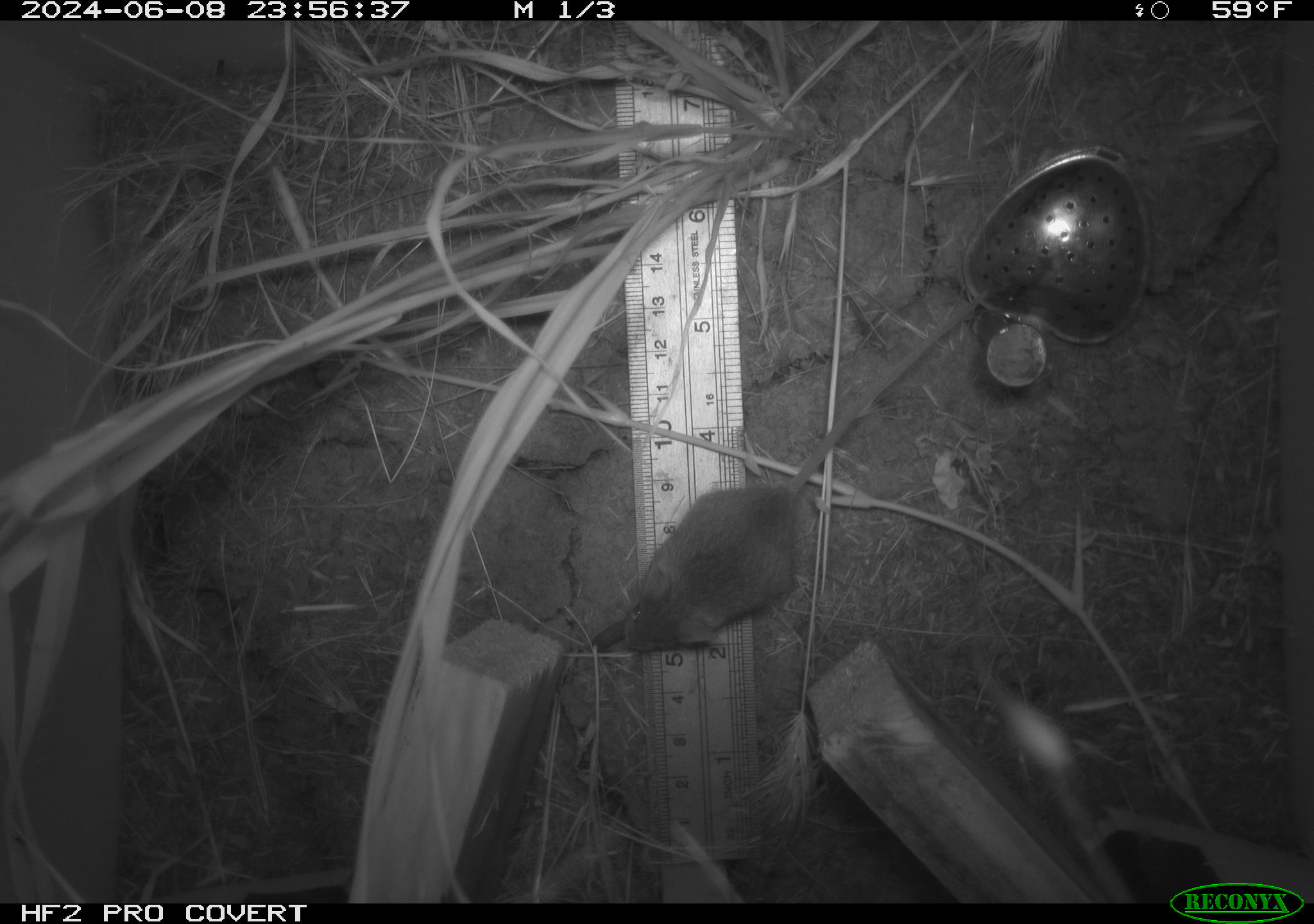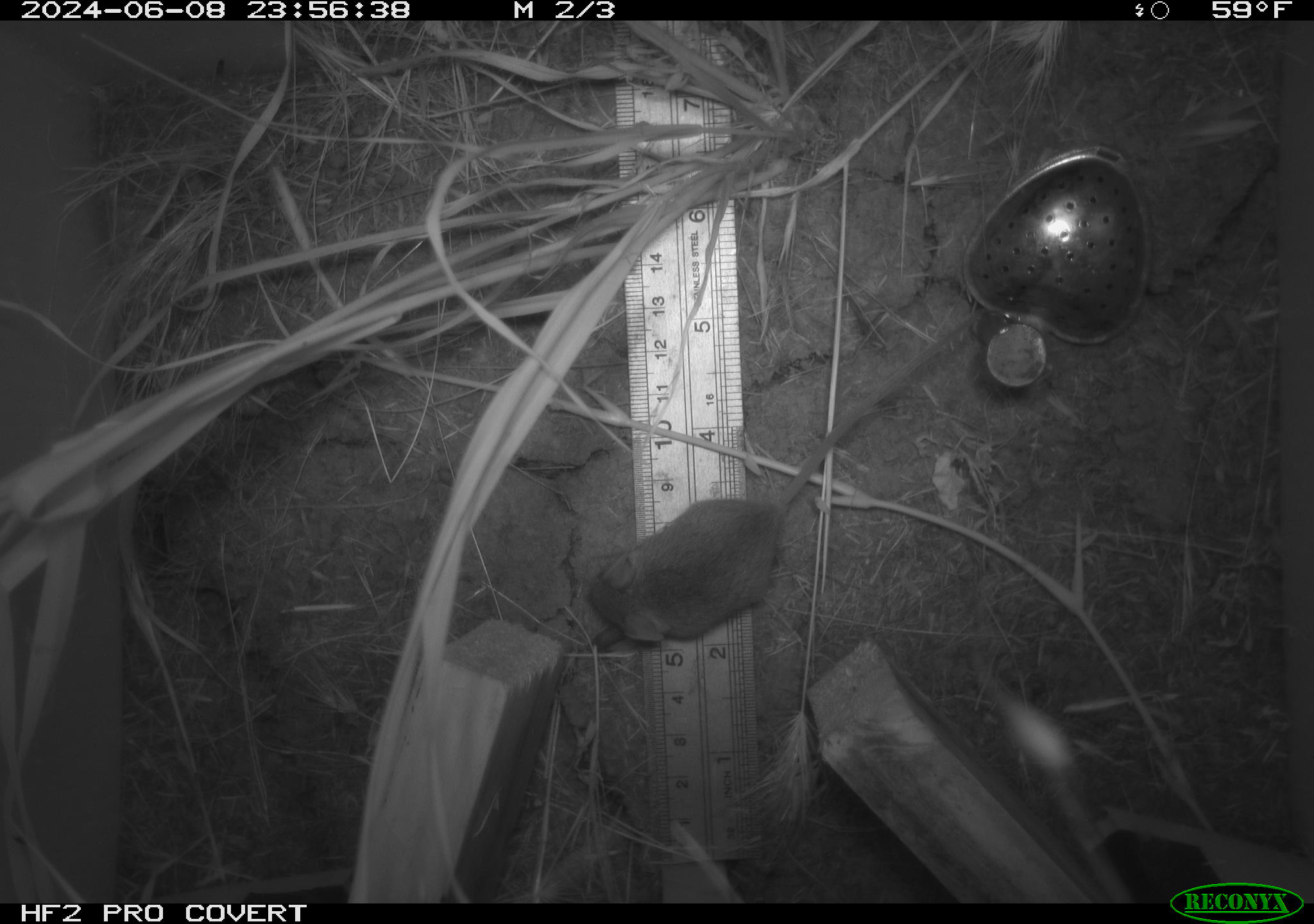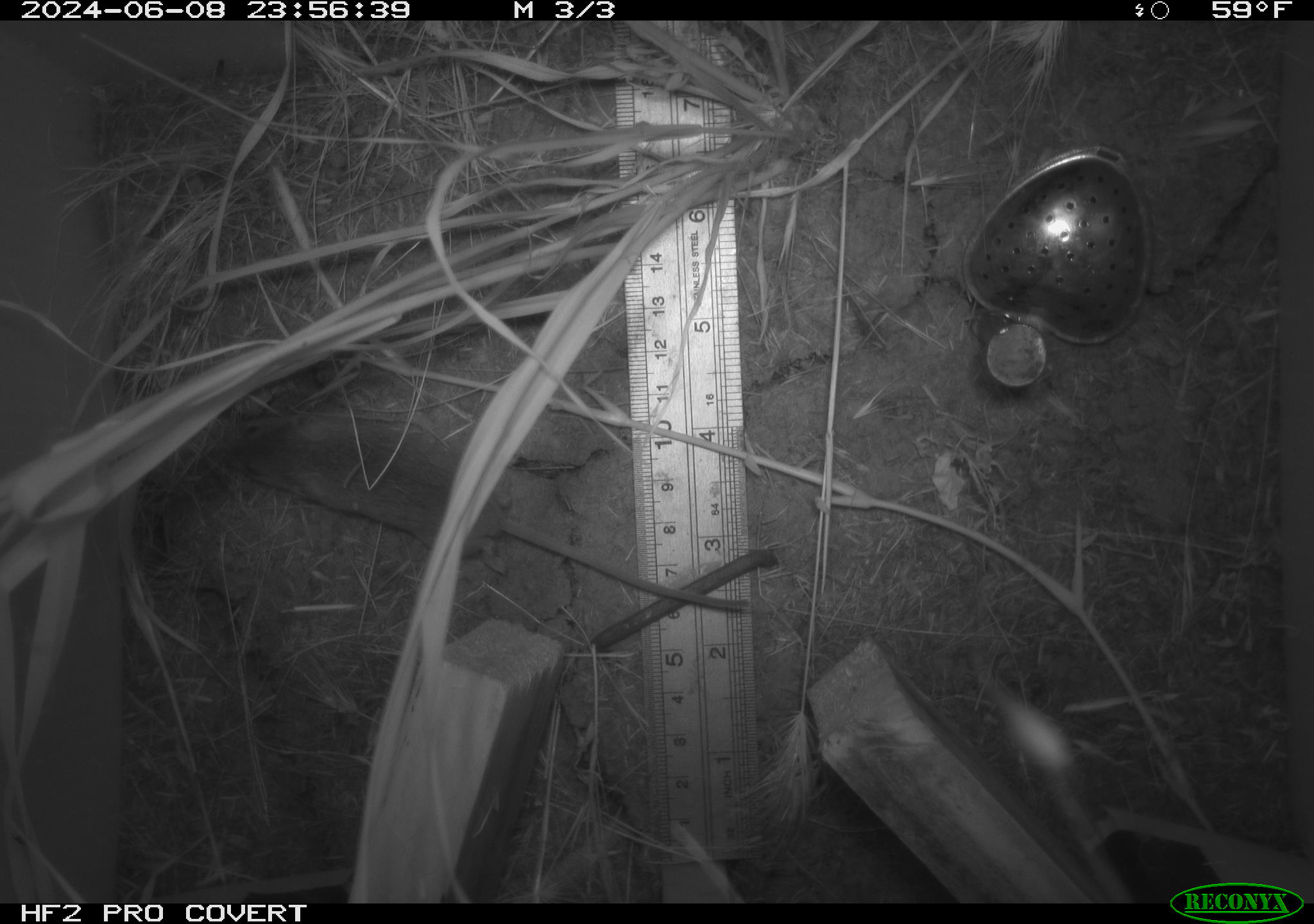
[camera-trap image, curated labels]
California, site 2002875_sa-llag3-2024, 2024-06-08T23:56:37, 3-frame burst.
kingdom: Animalia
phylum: Chordata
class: Mammalia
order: Rodentia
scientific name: Rodentia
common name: rodent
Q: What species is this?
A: Rodent (Rodentia).